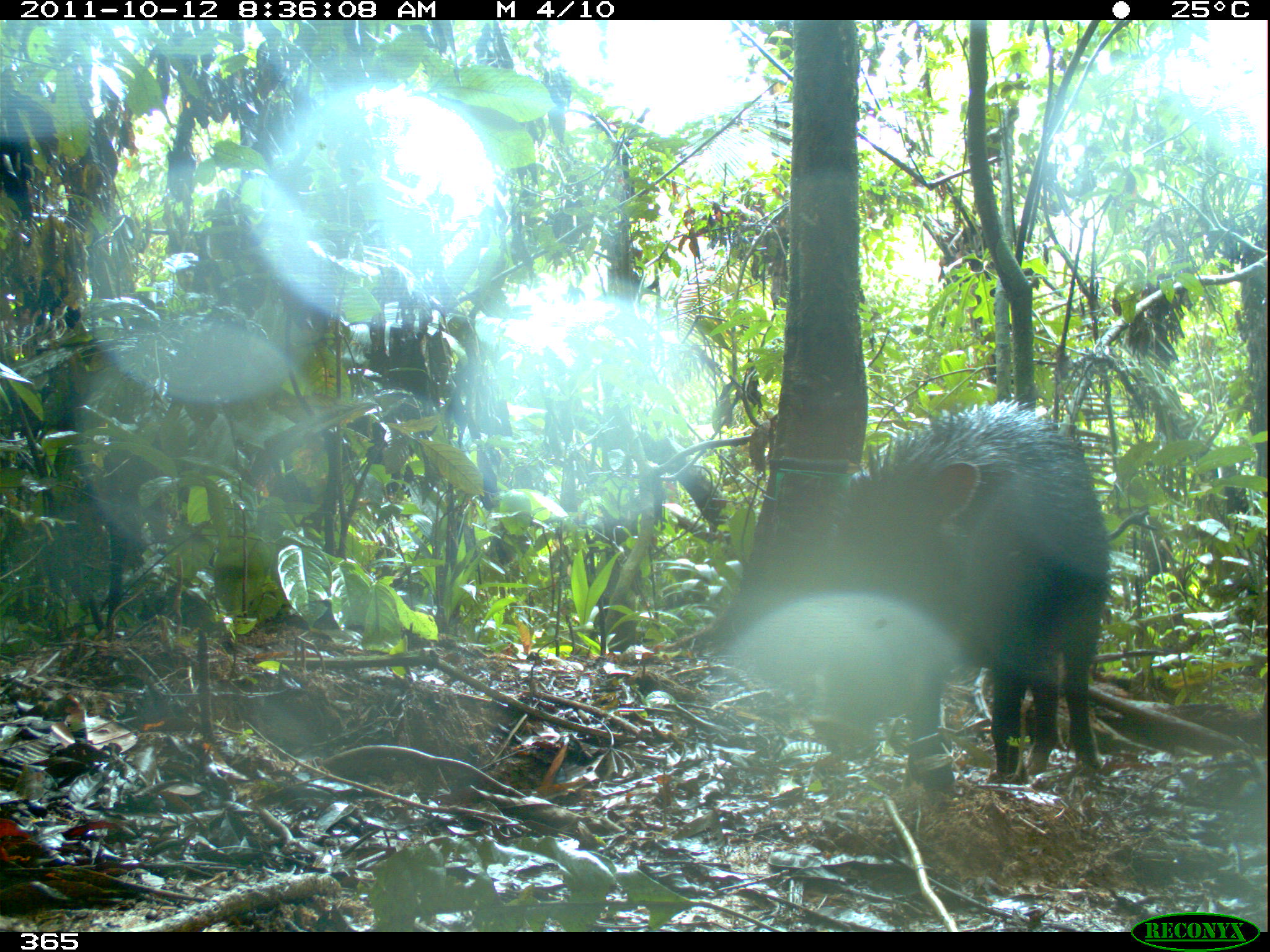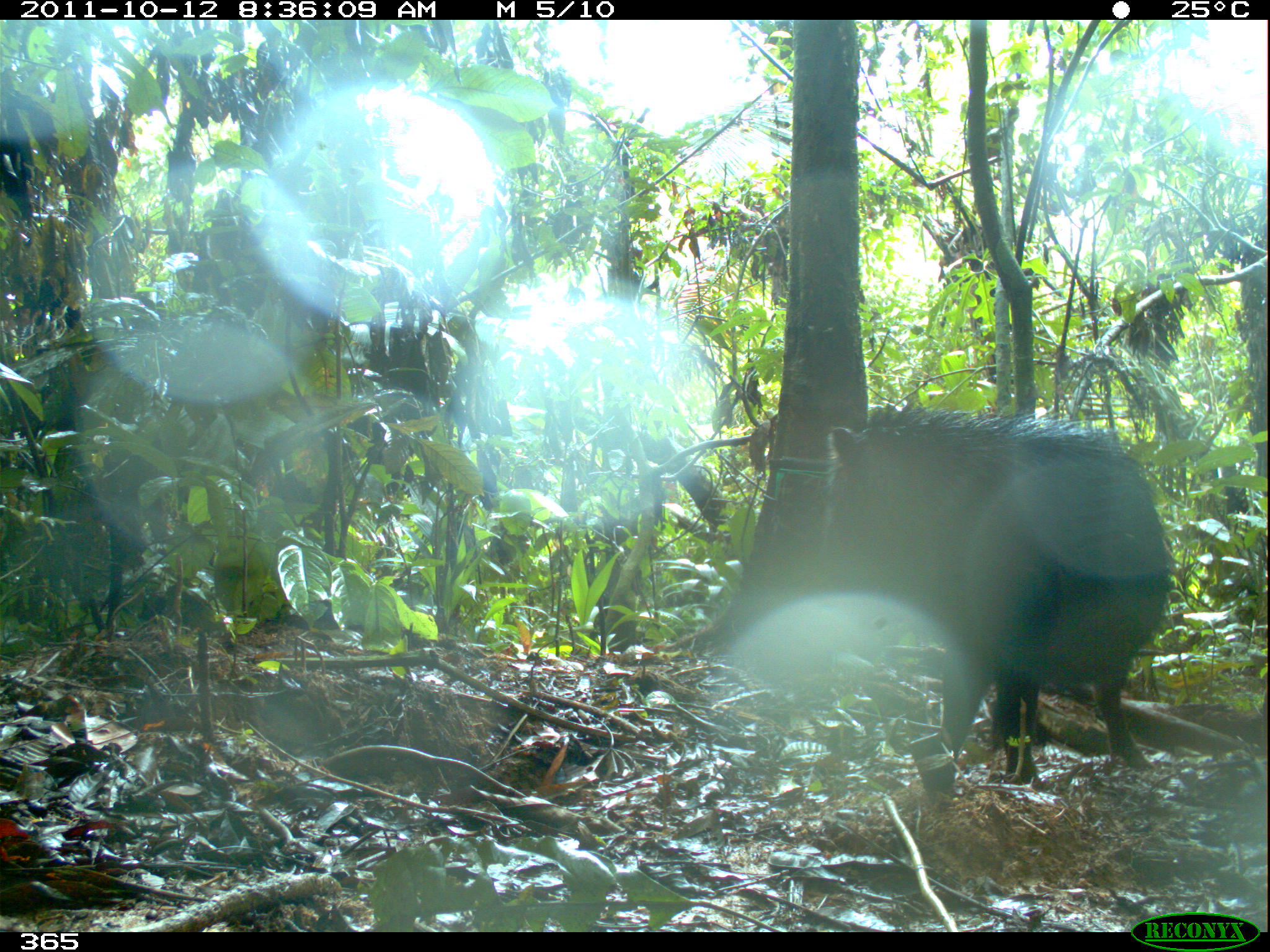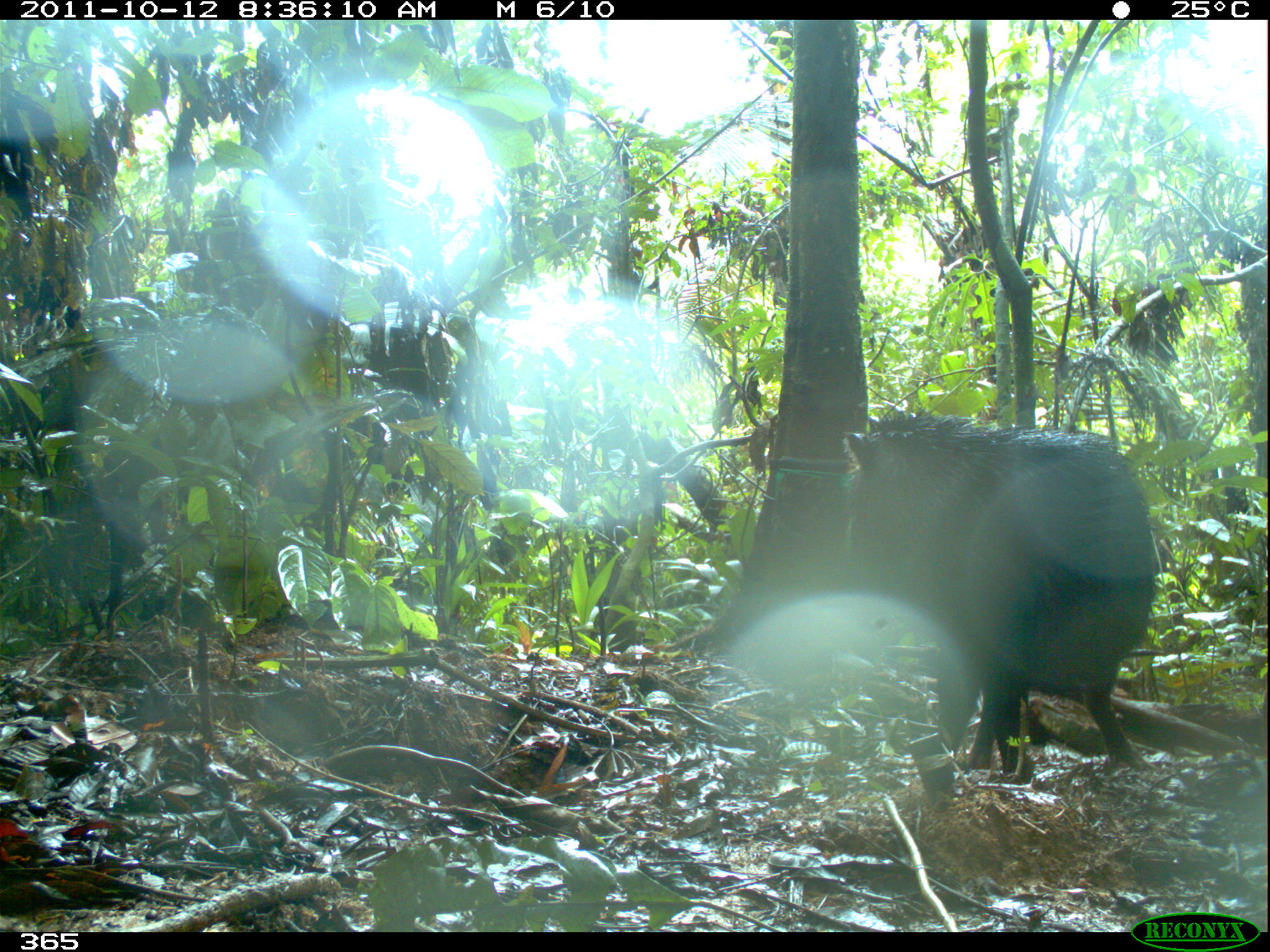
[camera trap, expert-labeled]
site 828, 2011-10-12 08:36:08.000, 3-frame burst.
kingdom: Animalia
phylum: Chordata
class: Mammalia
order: Artiodactyla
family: Tayassuidae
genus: Tayassu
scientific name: Tayassu pecari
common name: white-lipped peccary